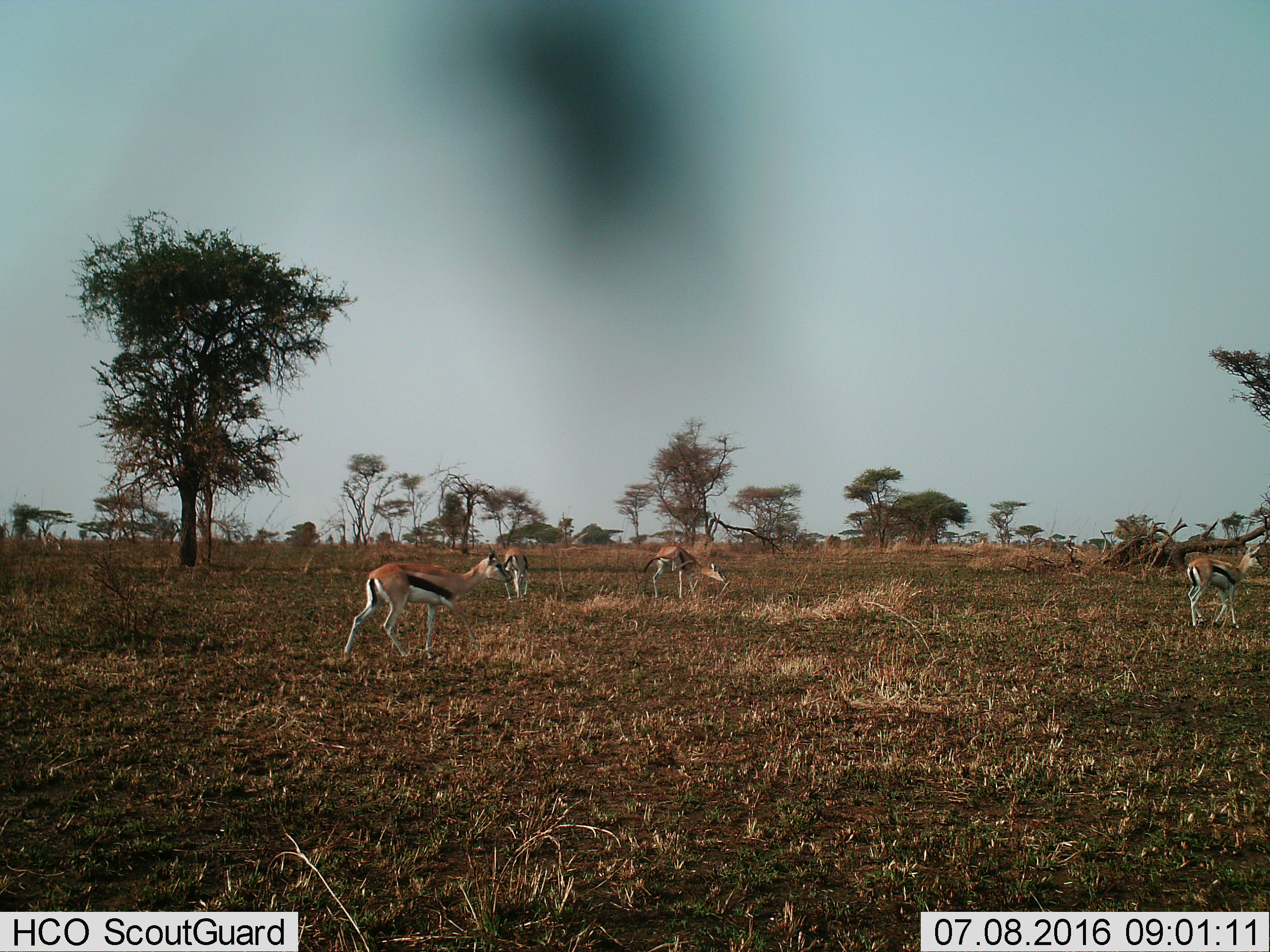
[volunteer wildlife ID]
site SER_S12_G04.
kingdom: Animalia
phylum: Chordata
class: Mammalia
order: Artiodactyla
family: Bovidae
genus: Eudorcas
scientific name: Eudorcas thomsonii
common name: thomson's gazelle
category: gazellethomsons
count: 4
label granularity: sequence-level